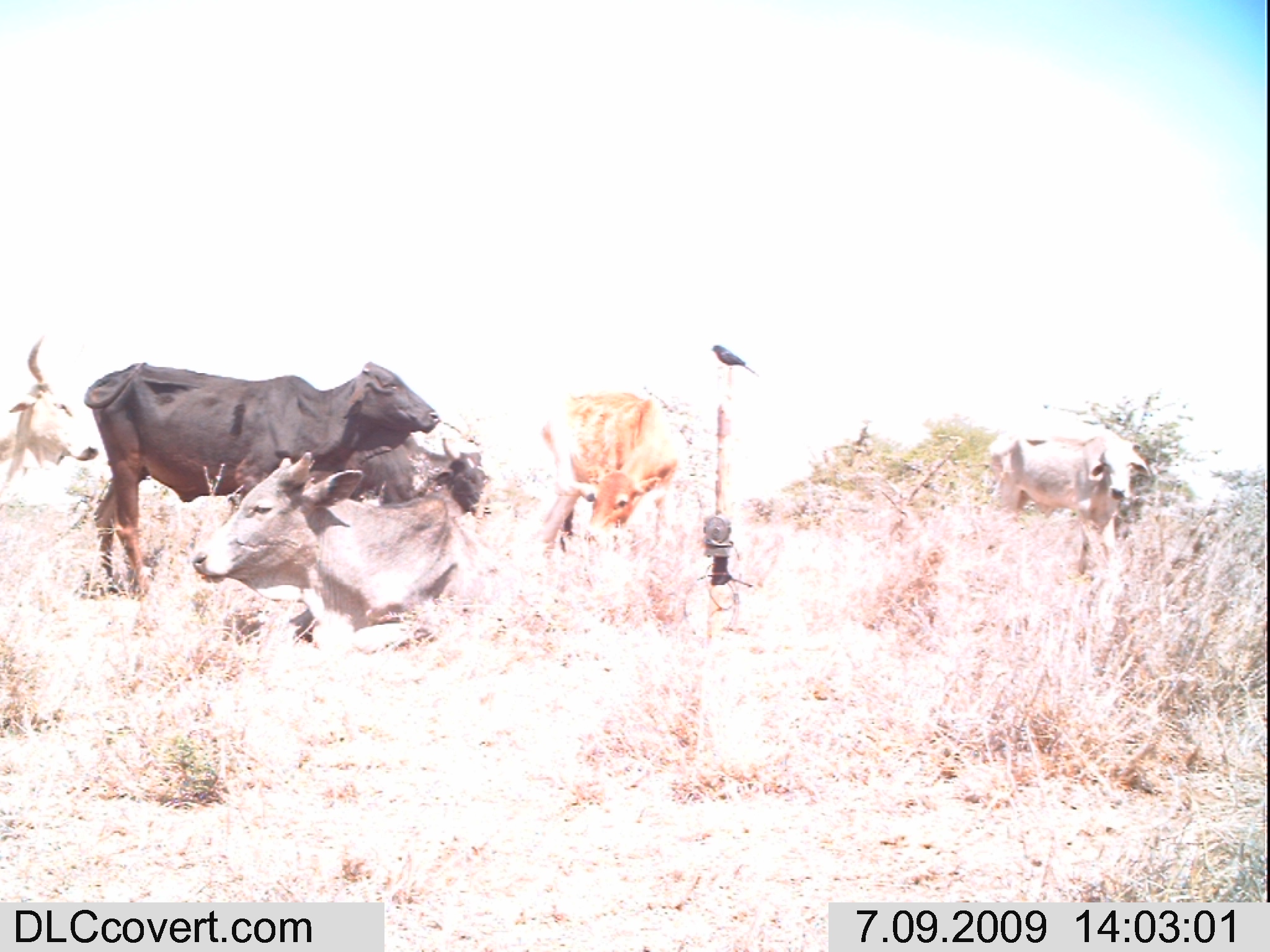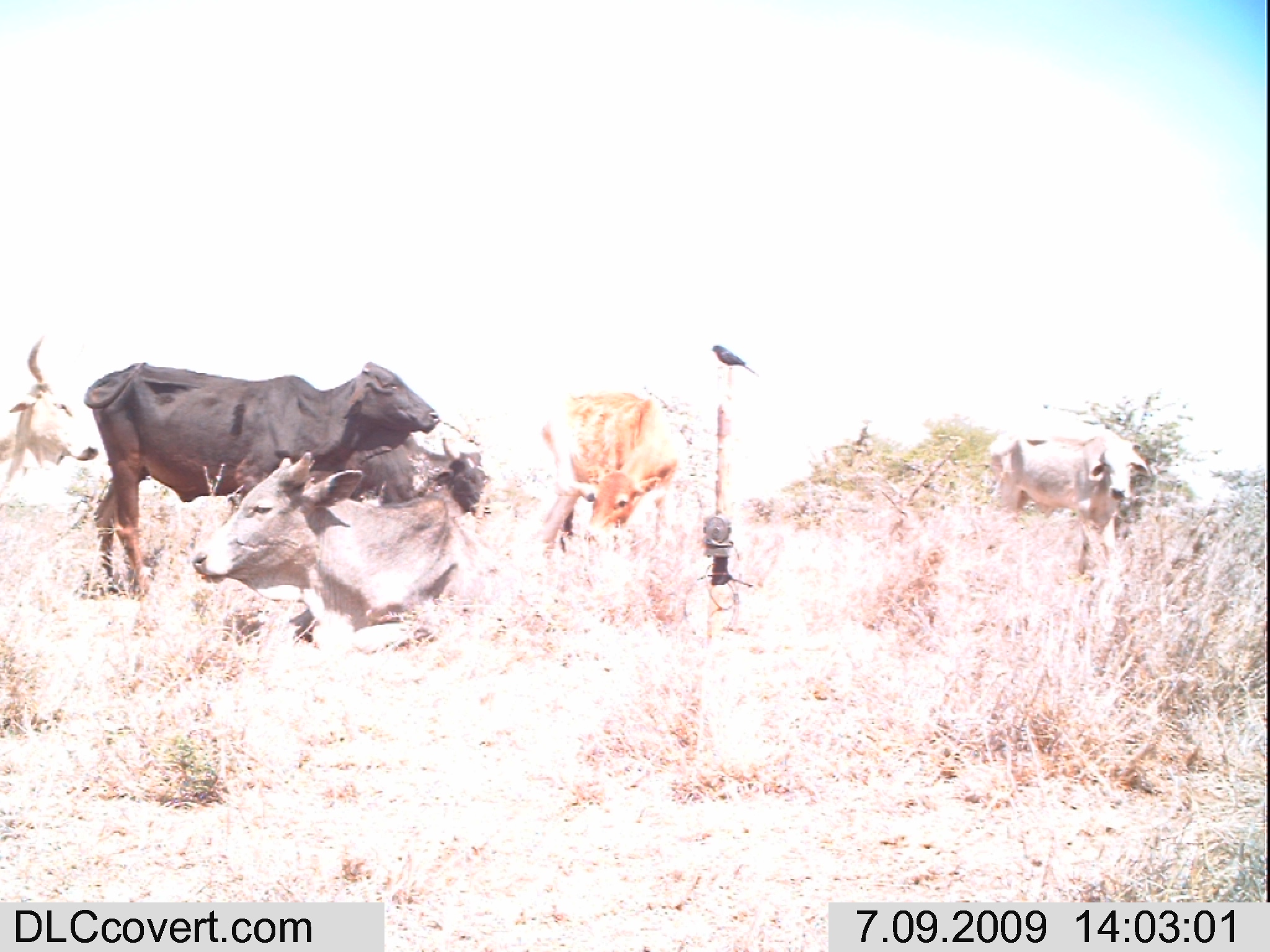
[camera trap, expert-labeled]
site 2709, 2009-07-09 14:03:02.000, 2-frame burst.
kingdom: Animalia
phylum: Chordata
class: Mammalia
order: Artiodactyla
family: Bovidae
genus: Bos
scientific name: Bos taurus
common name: domestic cattle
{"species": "Bos taurus (domestic cattle)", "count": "6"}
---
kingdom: Animalia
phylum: Chordata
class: Aves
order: Passeriformes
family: Sturnidae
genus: Lamprotornis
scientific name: Lamprotornis superbus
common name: superb starling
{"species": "Lamprotornis superbus (superb starling)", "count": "6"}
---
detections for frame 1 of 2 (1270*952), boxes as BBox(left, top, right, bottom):
bos taurus: BBox(82, 360, 441, 599); BBox(191, 452, 485, 657); BBox(988, 428, 1151, 576); BBox(538, 391, 678, 558); BBox(0, 334, 98, 478); BBox(349, 429, 492, 518); BBox(710, 344, 759, 376)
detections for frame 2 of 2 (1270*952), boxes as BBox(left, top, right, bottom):
lamprotornis superbus: BBox(82, 361, 441, 599); BBox(191, 451, 501, 655); BBox(987, 426, 1149, 573); BBox(540, 391, 678, 558); BBox(0, 334, 98, 480); BBox(349, 435, 490, 518); BBox(710, 343, 759, 376)